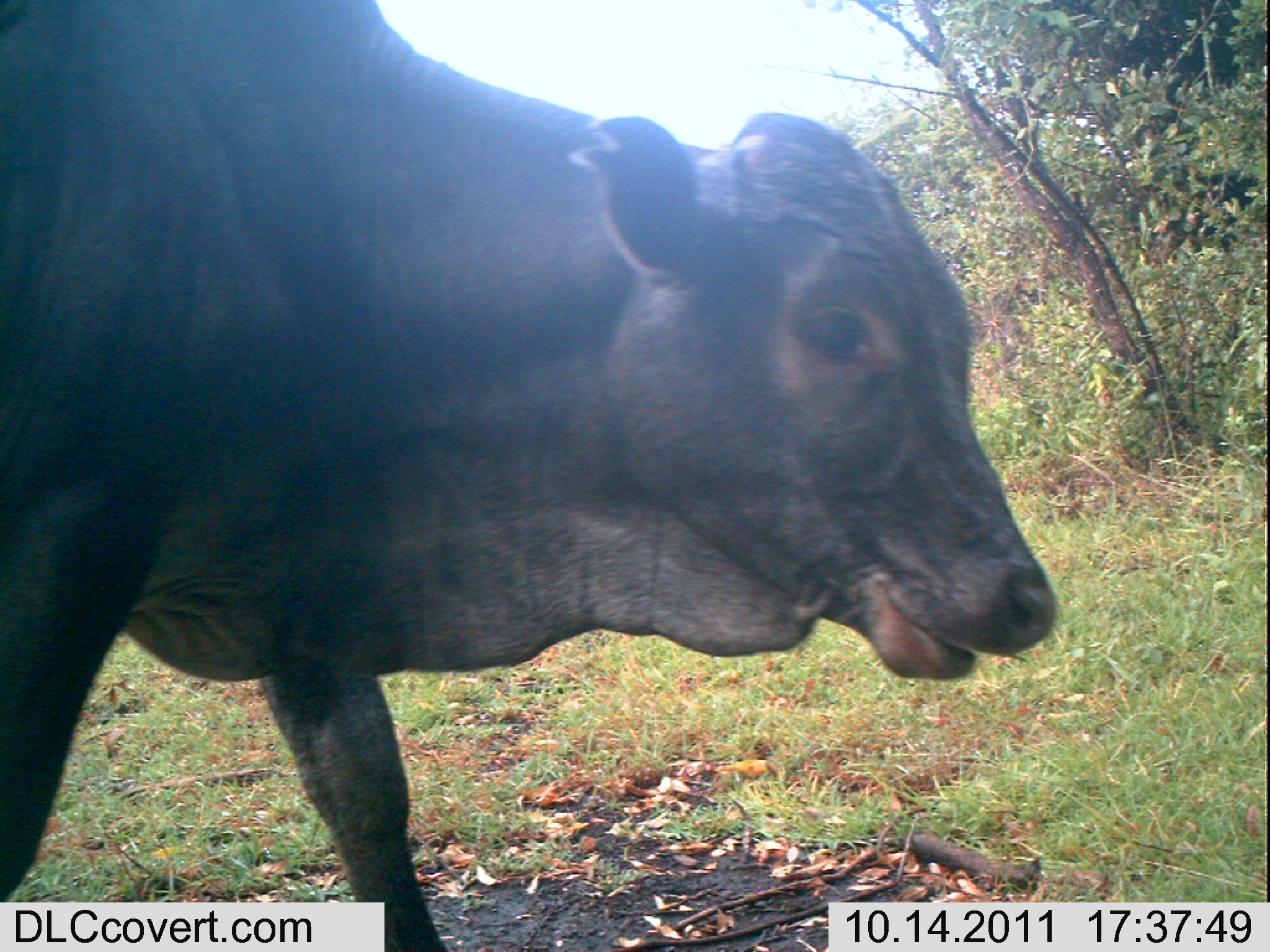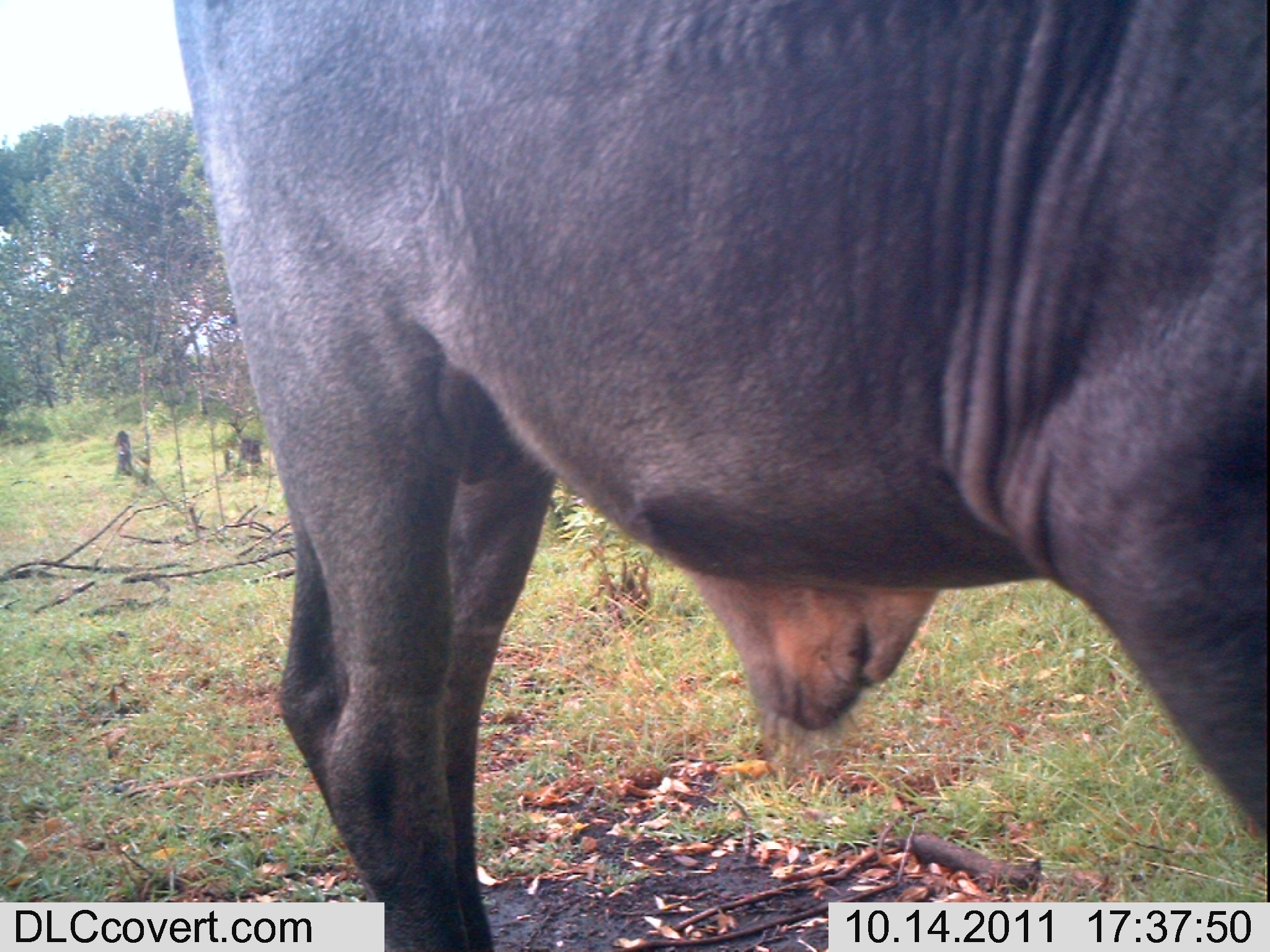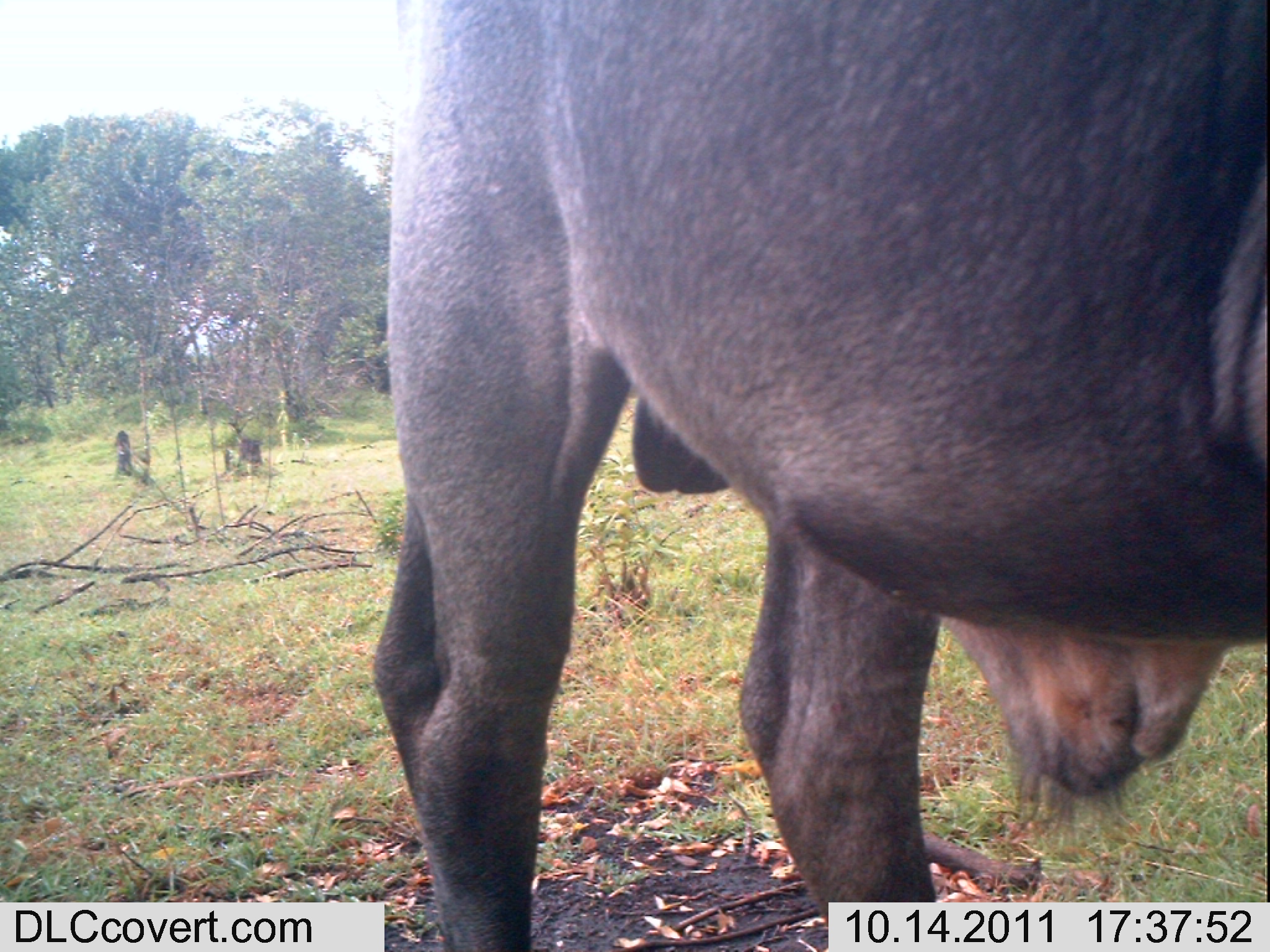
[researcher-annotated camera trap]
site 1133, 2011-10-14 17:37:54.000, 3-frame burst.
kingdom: Animalia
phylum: Chordata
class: Mammalia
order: Artiodactyla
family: Bovidae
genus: Bos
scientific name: Bos taurus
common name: domestic cattle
Bos taurus (domestic cattle), count 1.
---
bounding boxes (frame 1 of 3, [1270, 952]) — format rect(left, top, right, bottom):
bos taurus: rect(0, 0, 1059, 949)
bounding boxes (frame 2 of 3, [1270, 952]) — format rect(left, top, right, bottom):
bos taurus: rect(172, 0, 1269, 951)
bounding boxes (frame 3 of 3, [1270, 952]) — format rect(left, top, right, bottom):
bos taurus: rect(369, 0, 1267, 949)